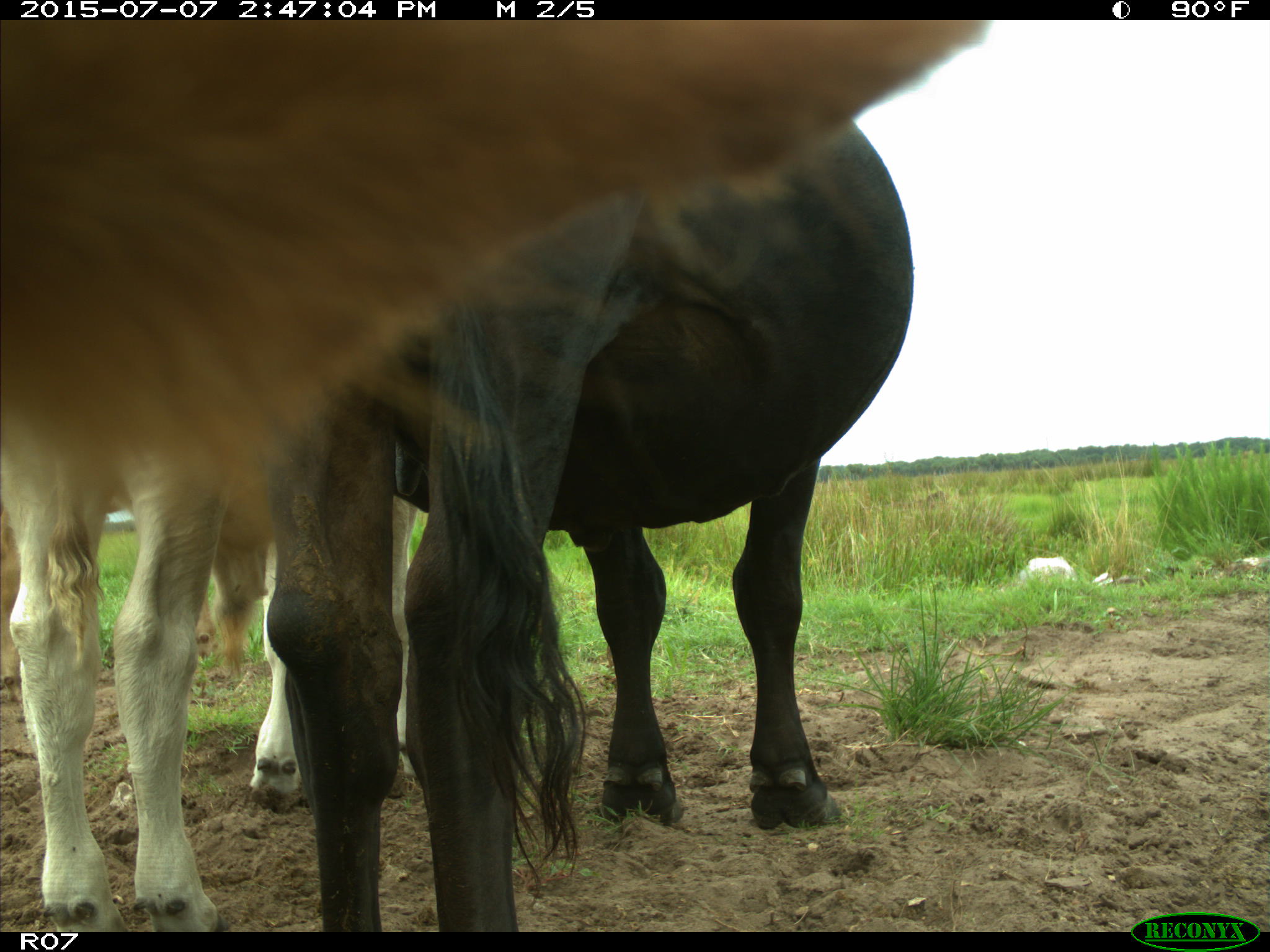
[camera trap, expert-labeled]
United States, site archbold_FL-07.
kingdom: Animalia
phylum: Chordata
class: Mammalia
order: Artiodactyla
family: Bovidae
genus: Bos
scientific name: Bos taurus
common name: domestic cow